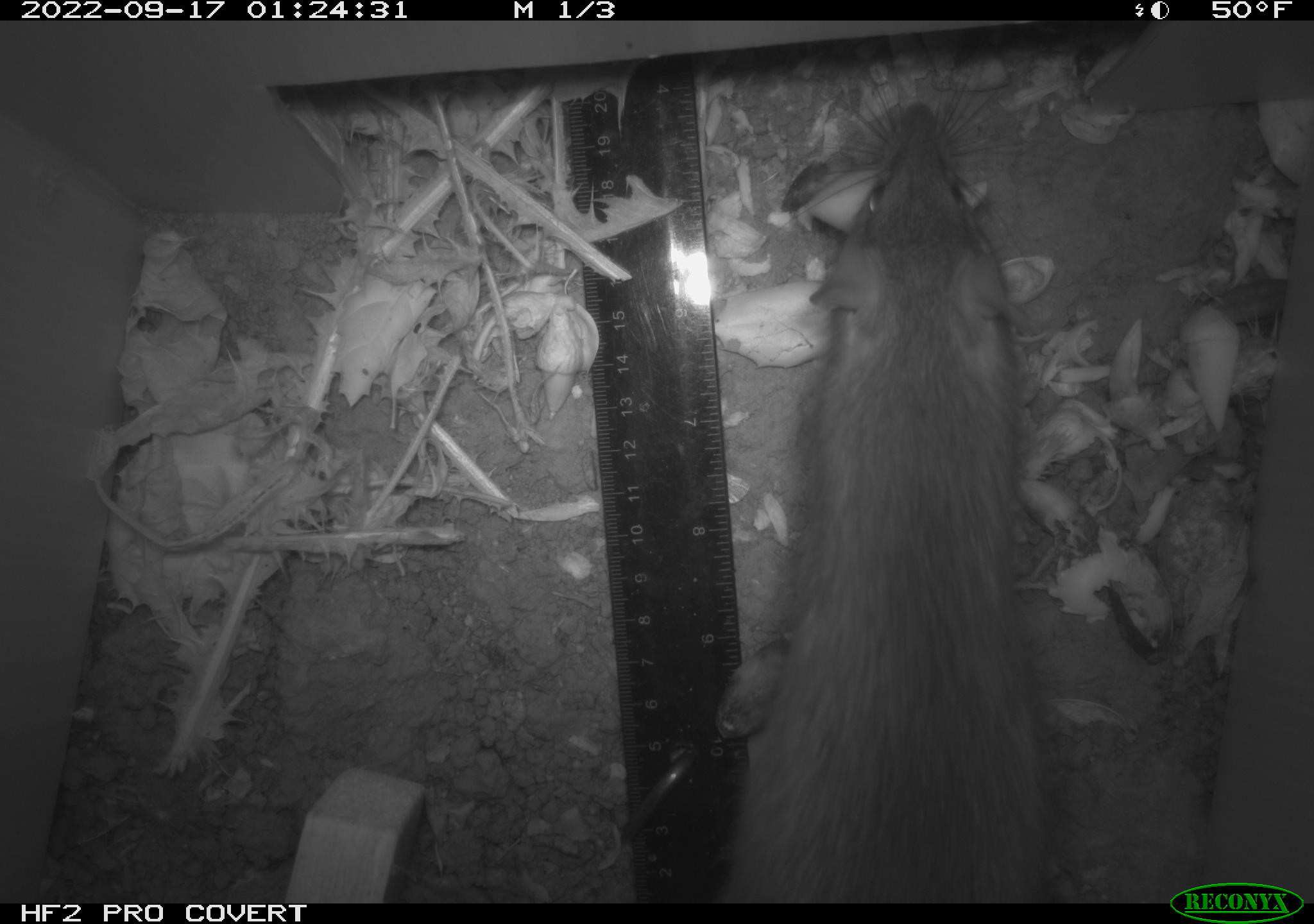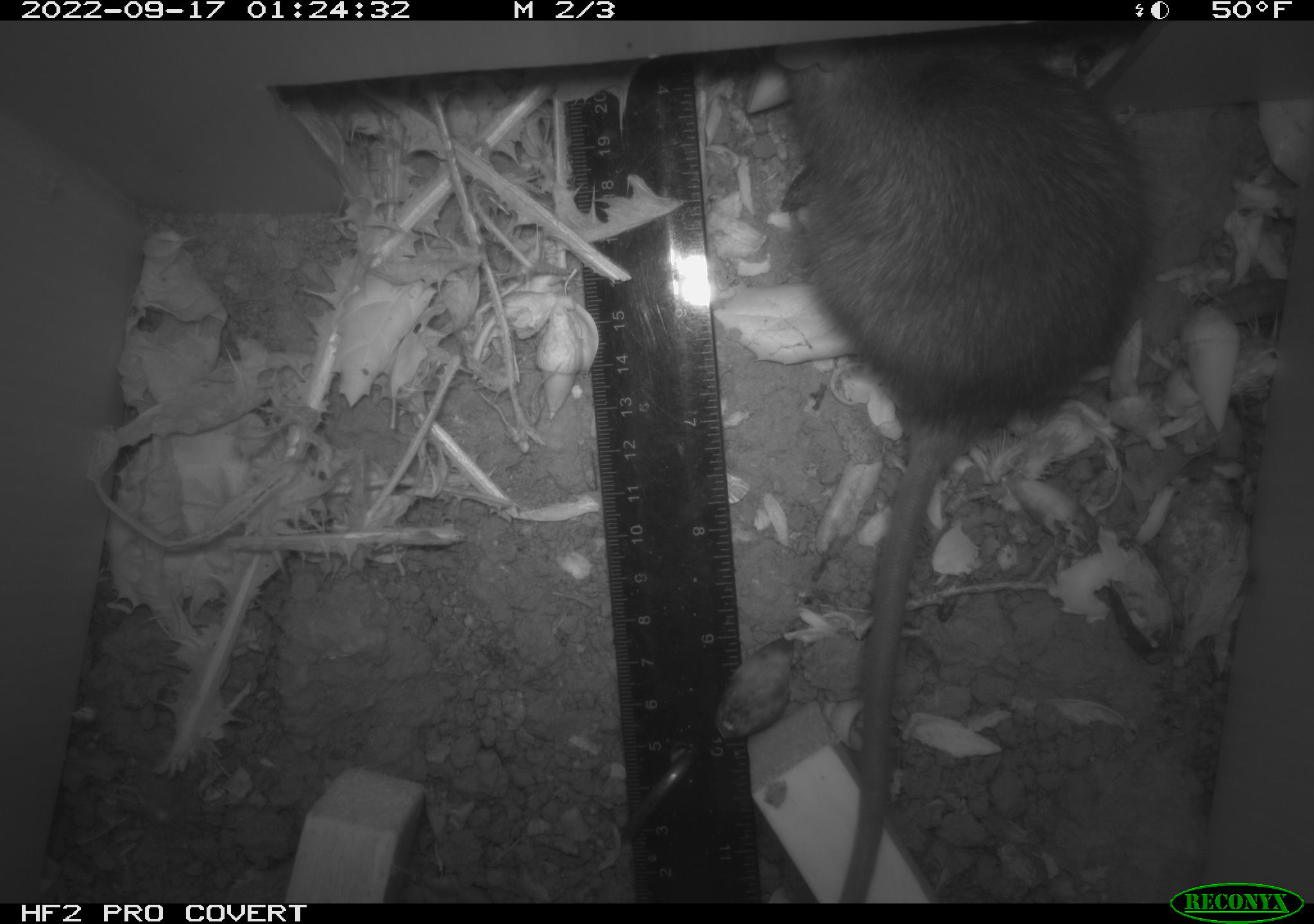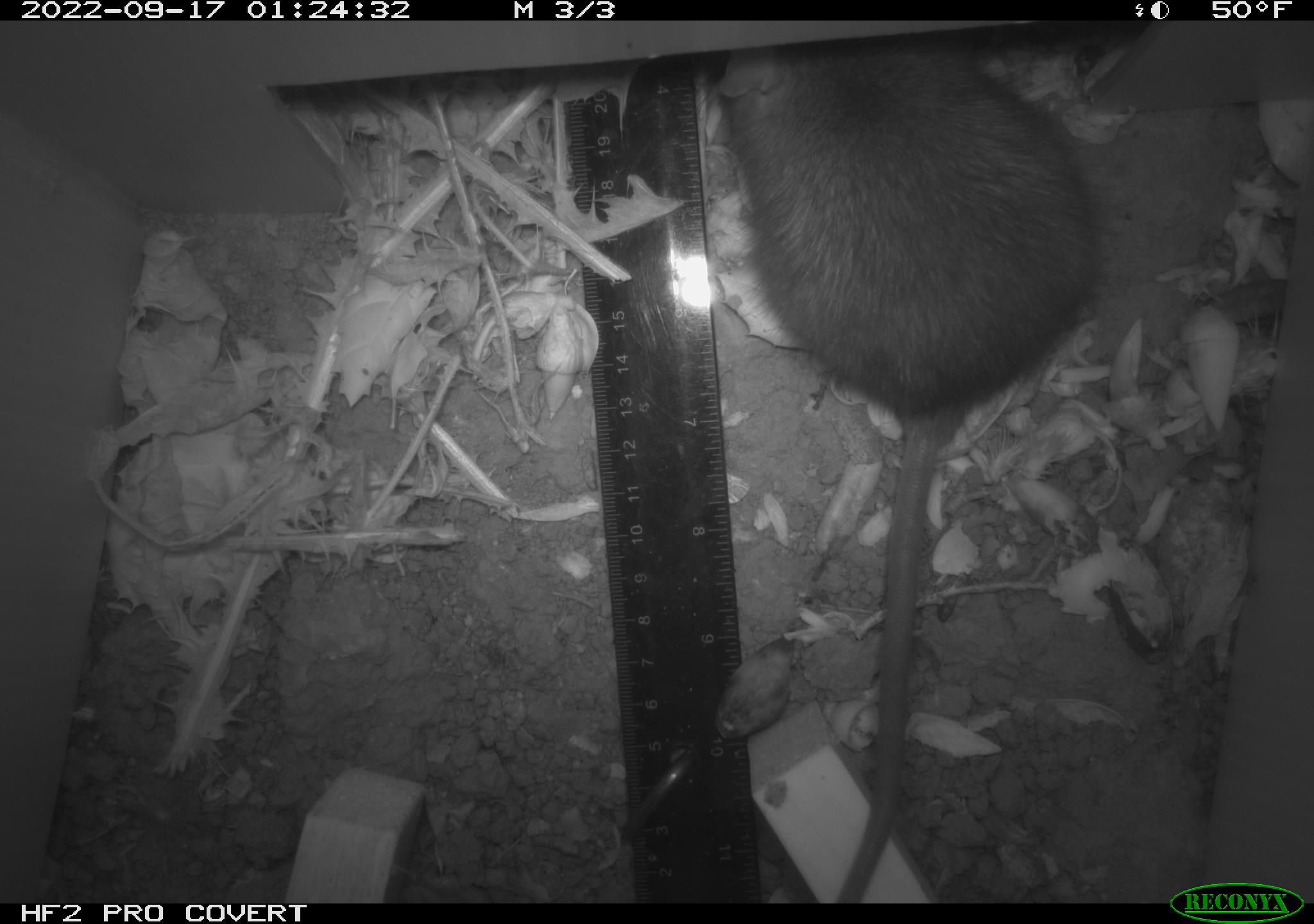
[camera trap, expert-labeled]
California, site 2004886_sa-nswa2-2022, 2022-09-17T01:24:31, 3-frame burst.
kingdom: Animalia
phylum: Chordata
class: Mammalia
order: Rodentia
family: Muridae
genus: Rattus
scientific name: Rattus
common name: rat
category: rattus species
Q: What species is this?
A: Rattus species (rat) (Rattus).